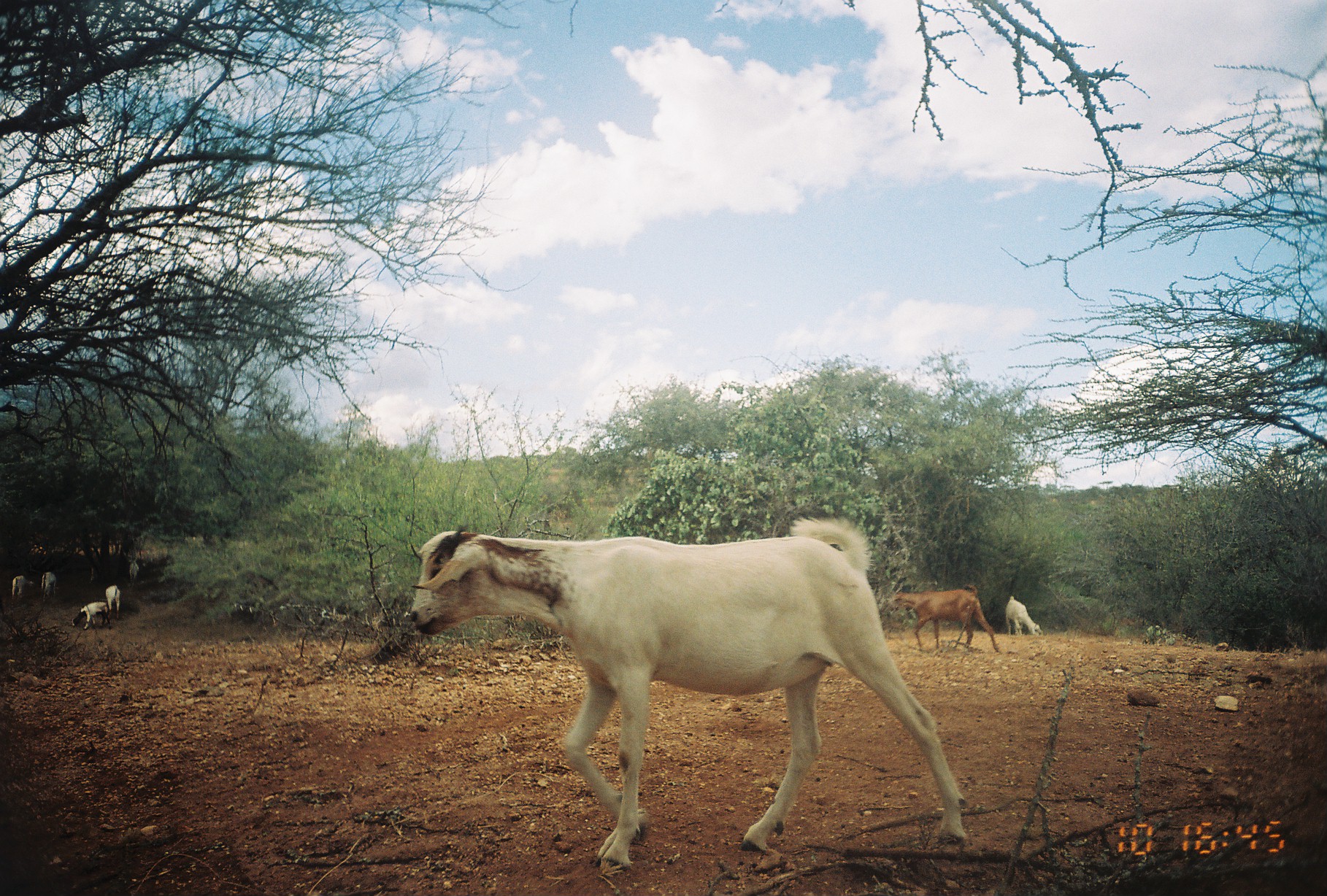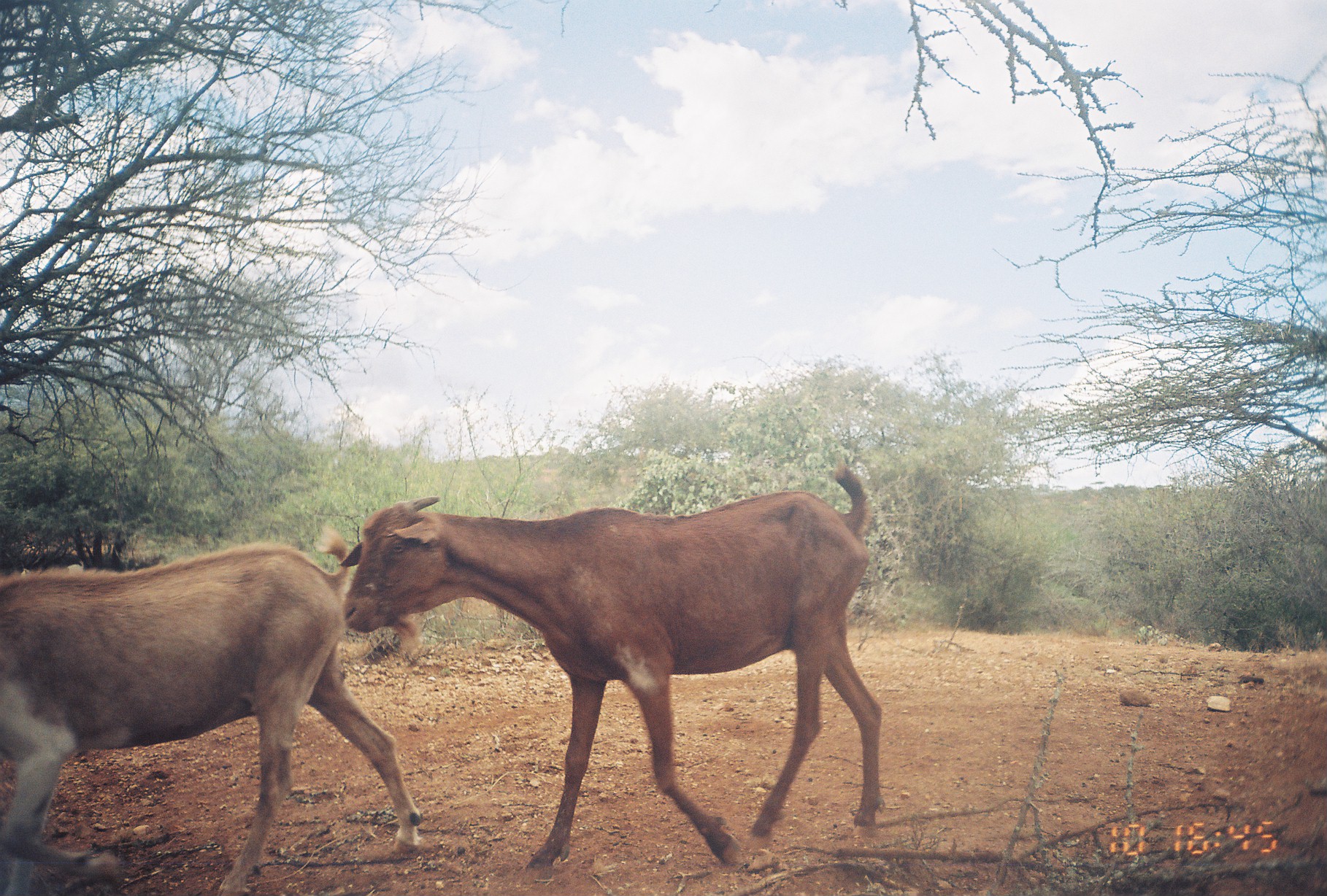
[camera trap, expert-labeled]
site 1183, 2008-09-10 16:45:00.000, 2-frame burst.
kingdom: Animalia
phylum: Chordata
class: Mammalia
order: Artiodactyla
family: Bovidae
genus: Capra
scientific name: Capra aegagrus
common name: wild goat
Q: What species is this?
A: Capra aegagrus (wild goat).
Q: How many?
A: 7.